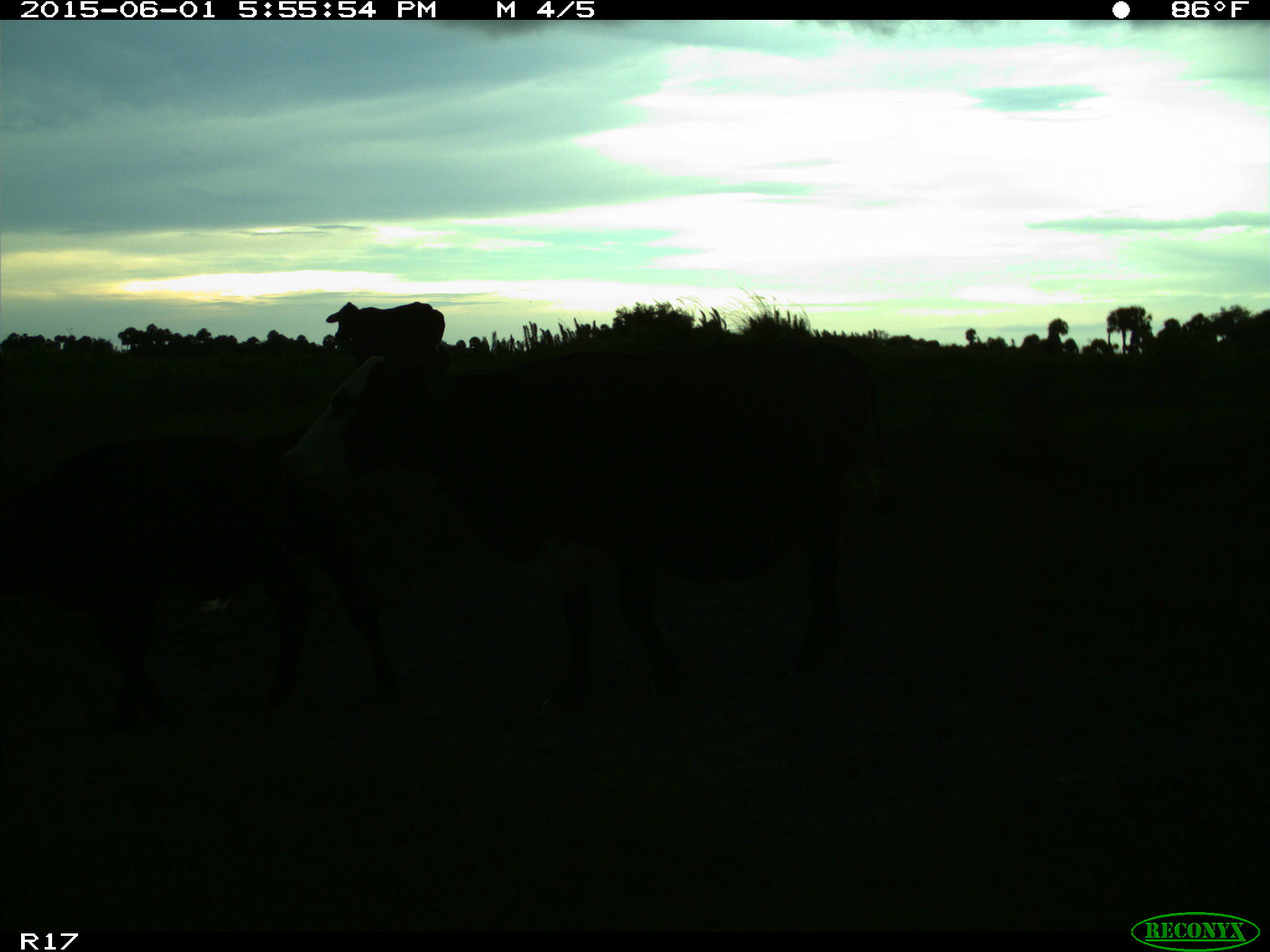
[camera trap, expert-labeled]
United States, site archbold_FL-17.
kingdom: Animalia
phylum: Chordata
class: Mammalia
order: Artiodactyla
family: Bovidae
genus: Bos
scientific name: Bos taurus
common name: domestic cow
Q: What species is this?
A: Bos taurus (domestic cow).